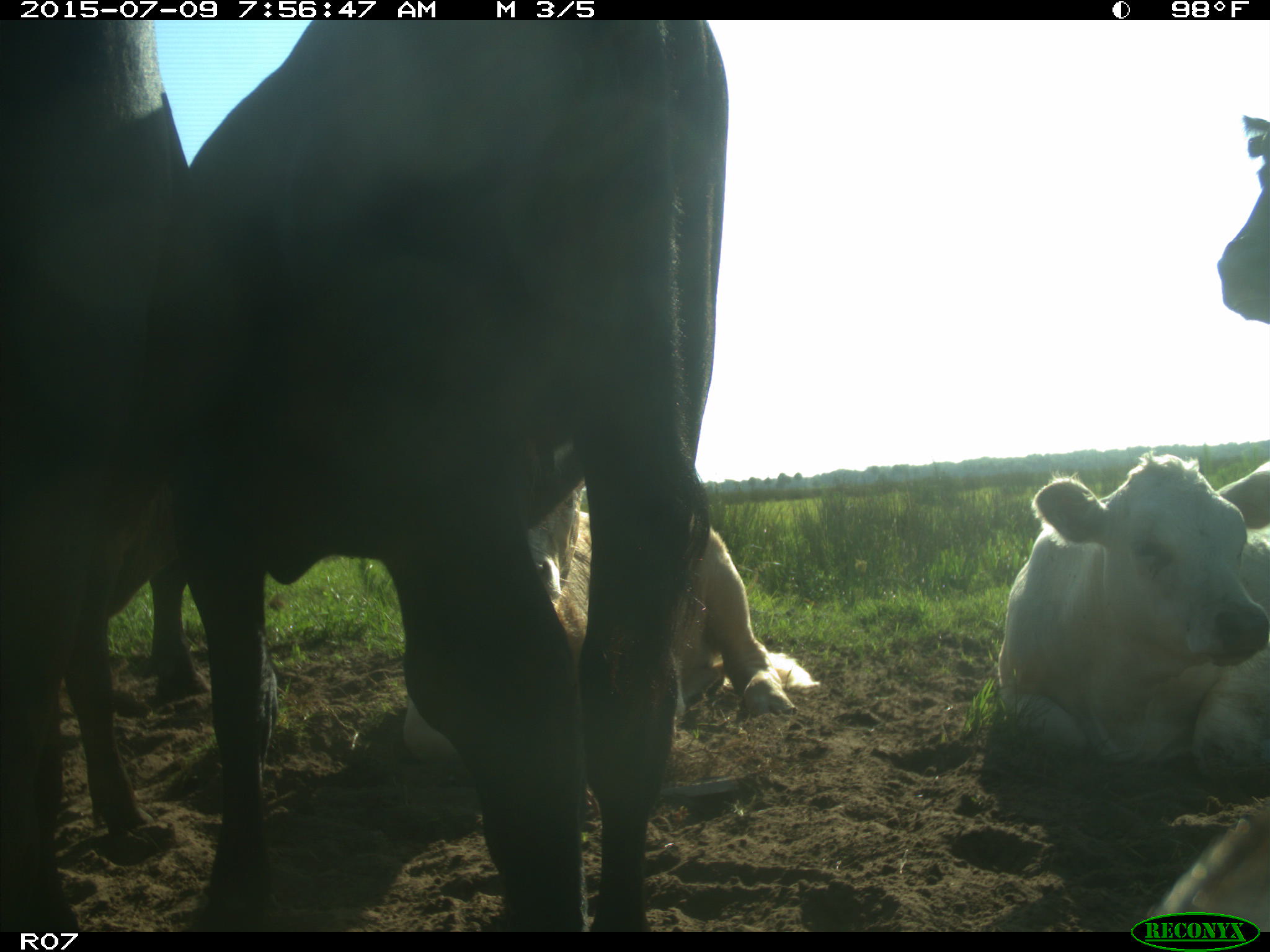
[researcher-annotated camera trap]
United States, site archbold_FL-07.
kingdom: Animalia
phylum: Chordata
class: Mammalia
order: Artiodactyla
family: Bovidae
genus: Bos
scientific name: Bos taurus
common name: domestic cow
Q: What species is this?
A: Bos taurus (domestic cow).